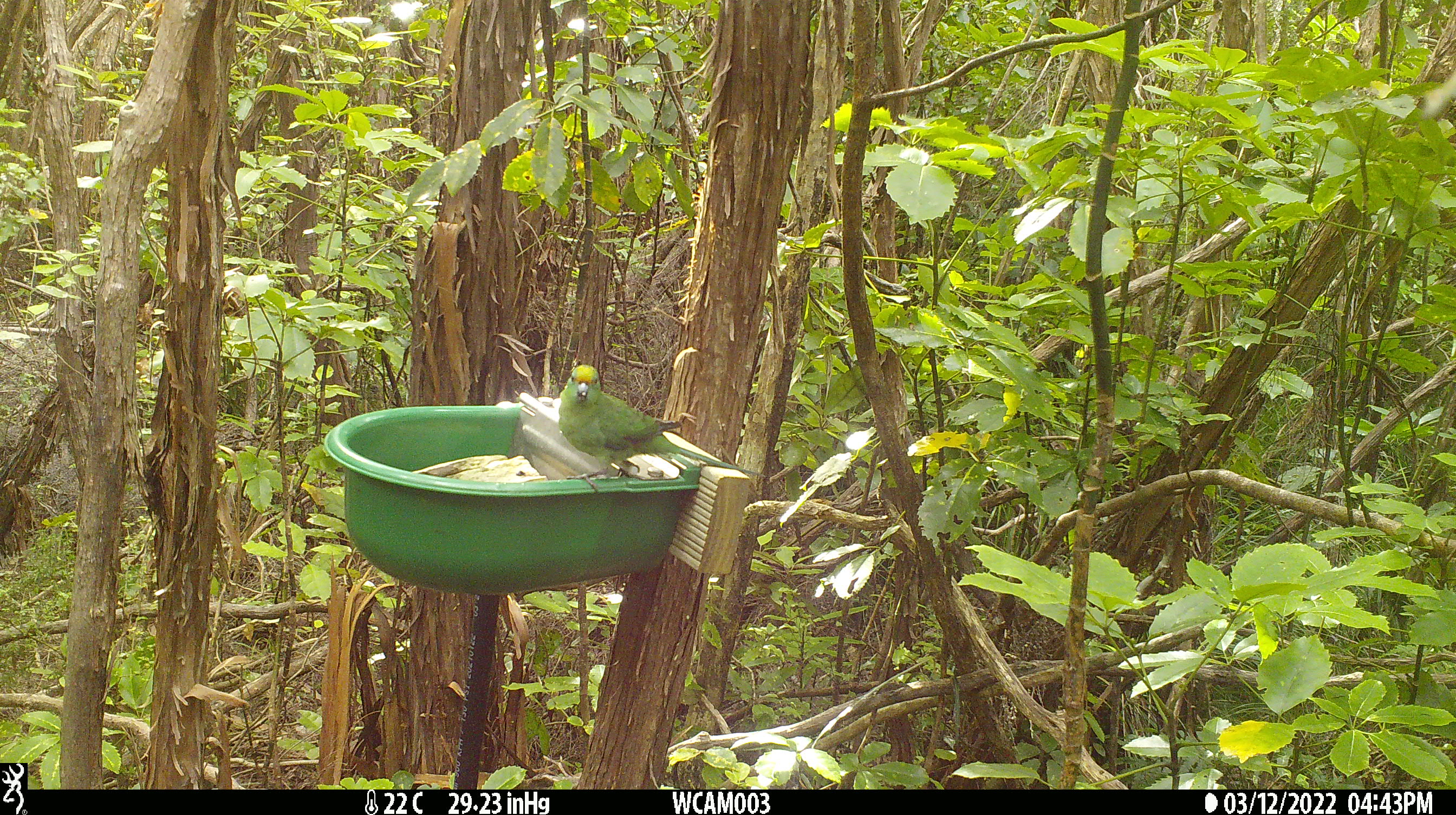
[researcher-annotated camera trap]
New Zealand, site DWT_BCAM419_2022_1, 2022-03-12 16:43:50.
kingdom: Animalia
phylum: Chordata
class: Aves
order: Psittaciformes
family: Psittaculidae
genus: Cyanoramphus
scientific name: Cyanoramphus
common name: parakeet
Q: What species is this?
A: Parakeet (Cyanoramphus).